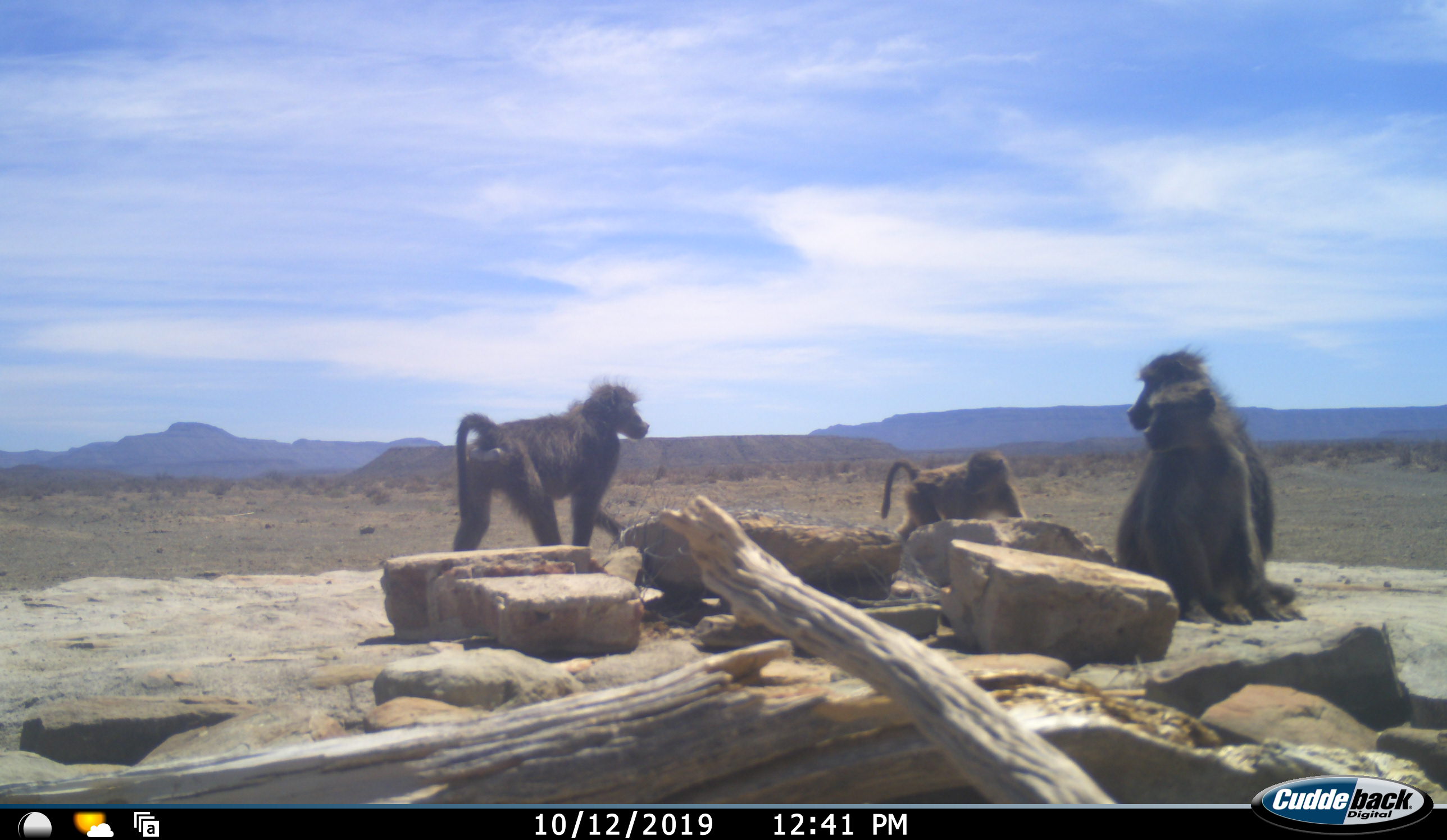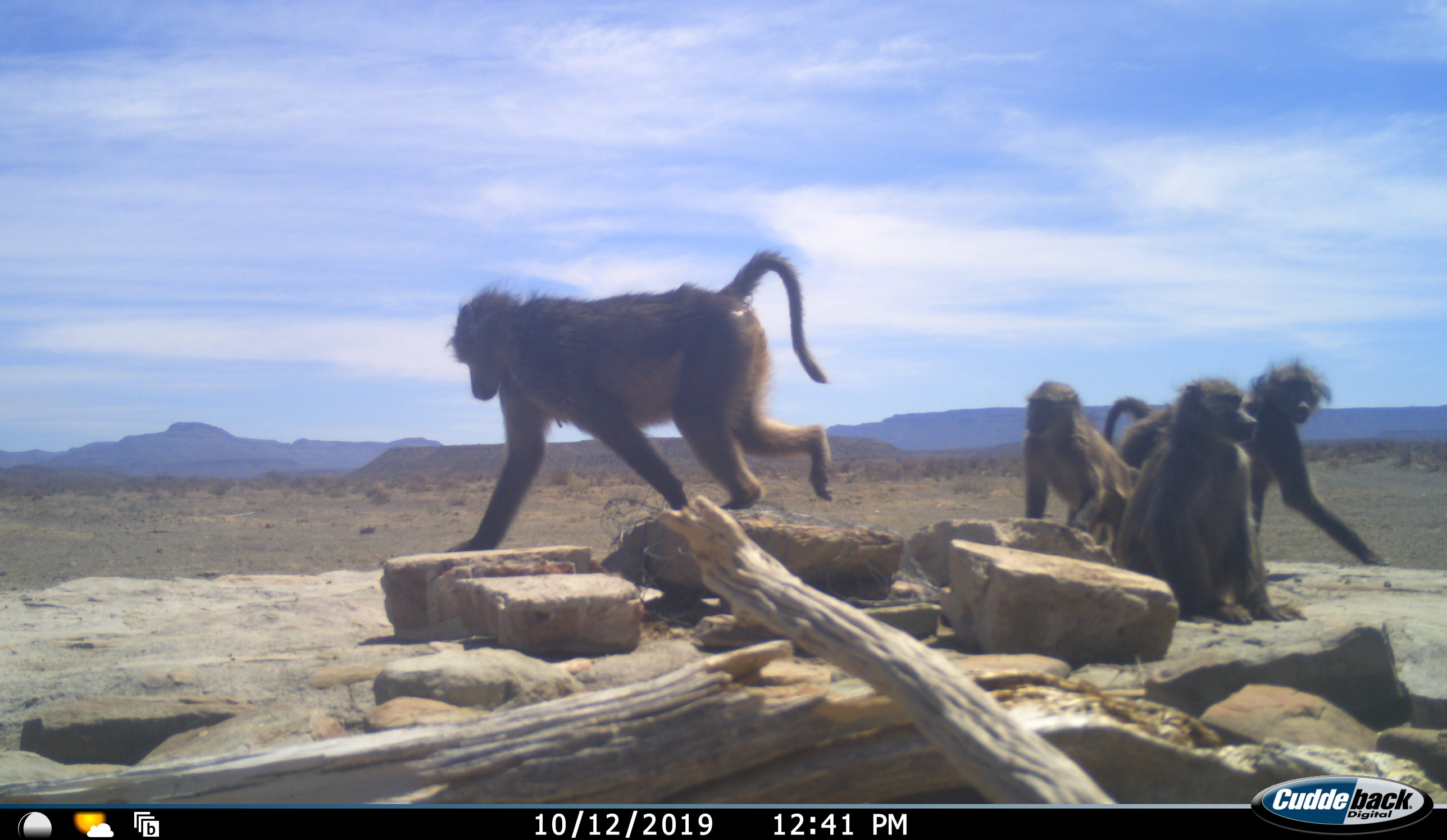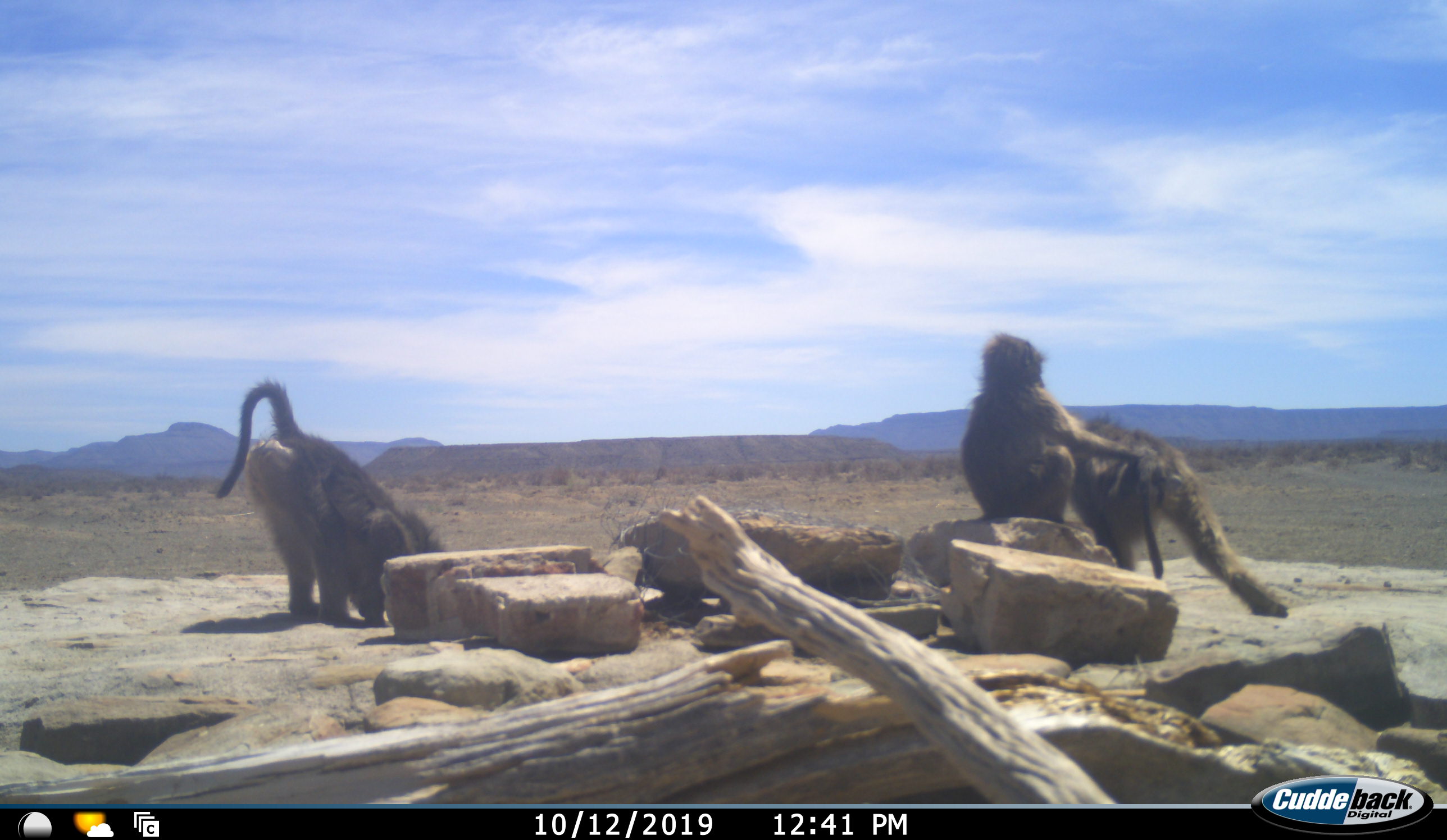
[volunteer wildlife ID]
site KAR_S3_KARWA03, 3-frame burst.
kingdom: Animalia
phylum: Chordata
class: Mammalia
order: Primates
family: Cercopithecidae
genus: Papio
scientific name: Papio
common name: baboon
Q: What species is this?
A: Baboon (Papio).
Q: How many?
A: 4.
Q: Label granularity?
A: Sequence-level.